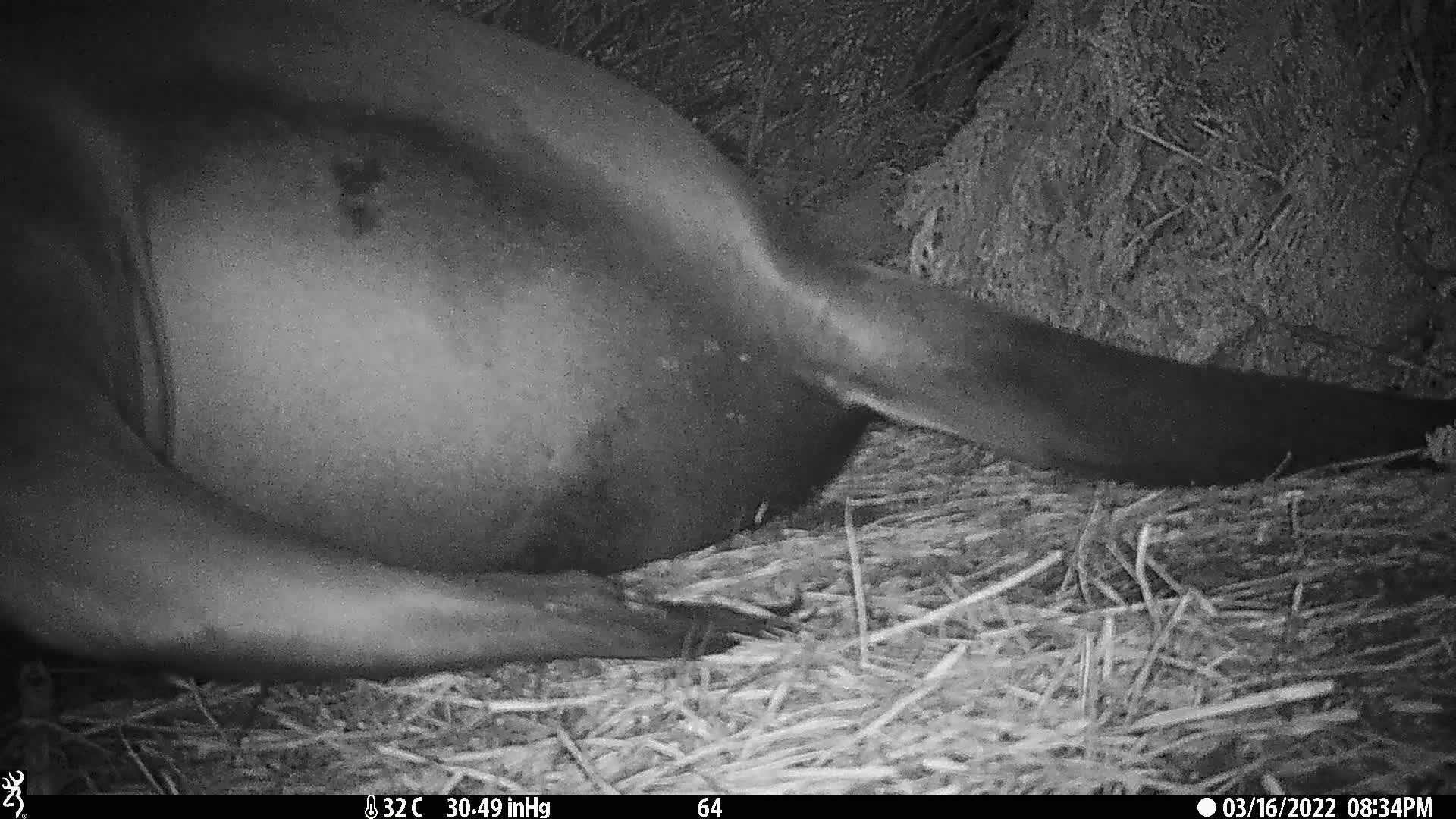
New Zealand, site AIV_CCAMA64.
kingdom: Animalia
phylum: Chordata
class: Mammalia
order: Carnivora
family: Otariidae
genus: Phocarctos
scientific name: Phocarctos hookeri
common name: new zealand sea lion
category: sealion